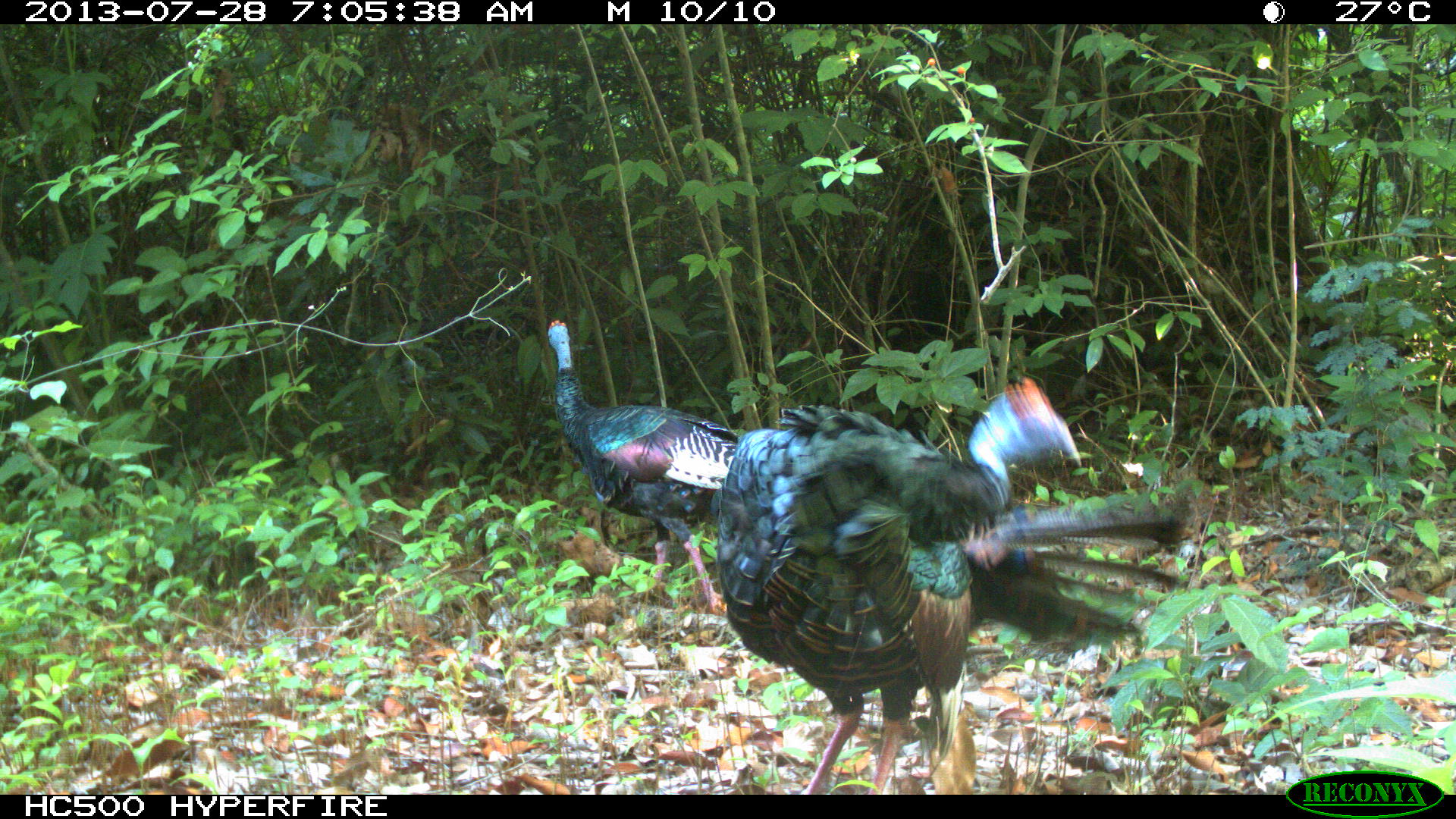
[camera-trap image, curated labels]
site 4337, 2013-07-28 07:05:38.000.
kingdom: Animalia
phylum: Chordata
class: Aves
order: Galliformes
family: Phasianidae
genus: Meleagris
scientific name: Meleagris ocellata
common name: ocellated turkey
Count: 2.